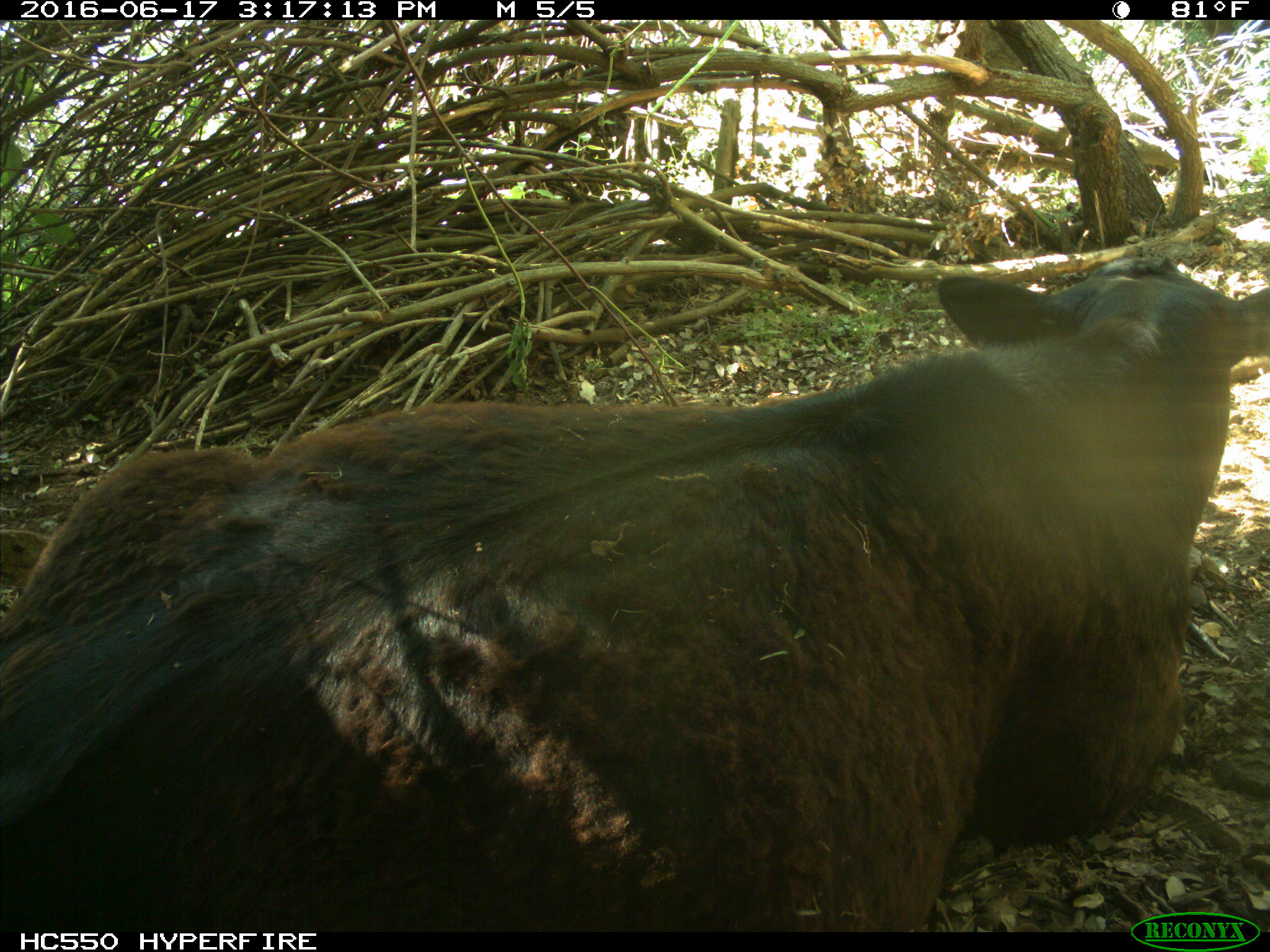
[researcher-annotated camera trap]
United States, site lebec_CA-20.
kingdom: Animalia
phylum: Chordata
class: Mammalia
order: Artiodactyla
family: Bovidae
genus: Bos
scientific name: Bos taurus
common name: domestic cow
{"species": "Bos taurus (domestic cow)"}